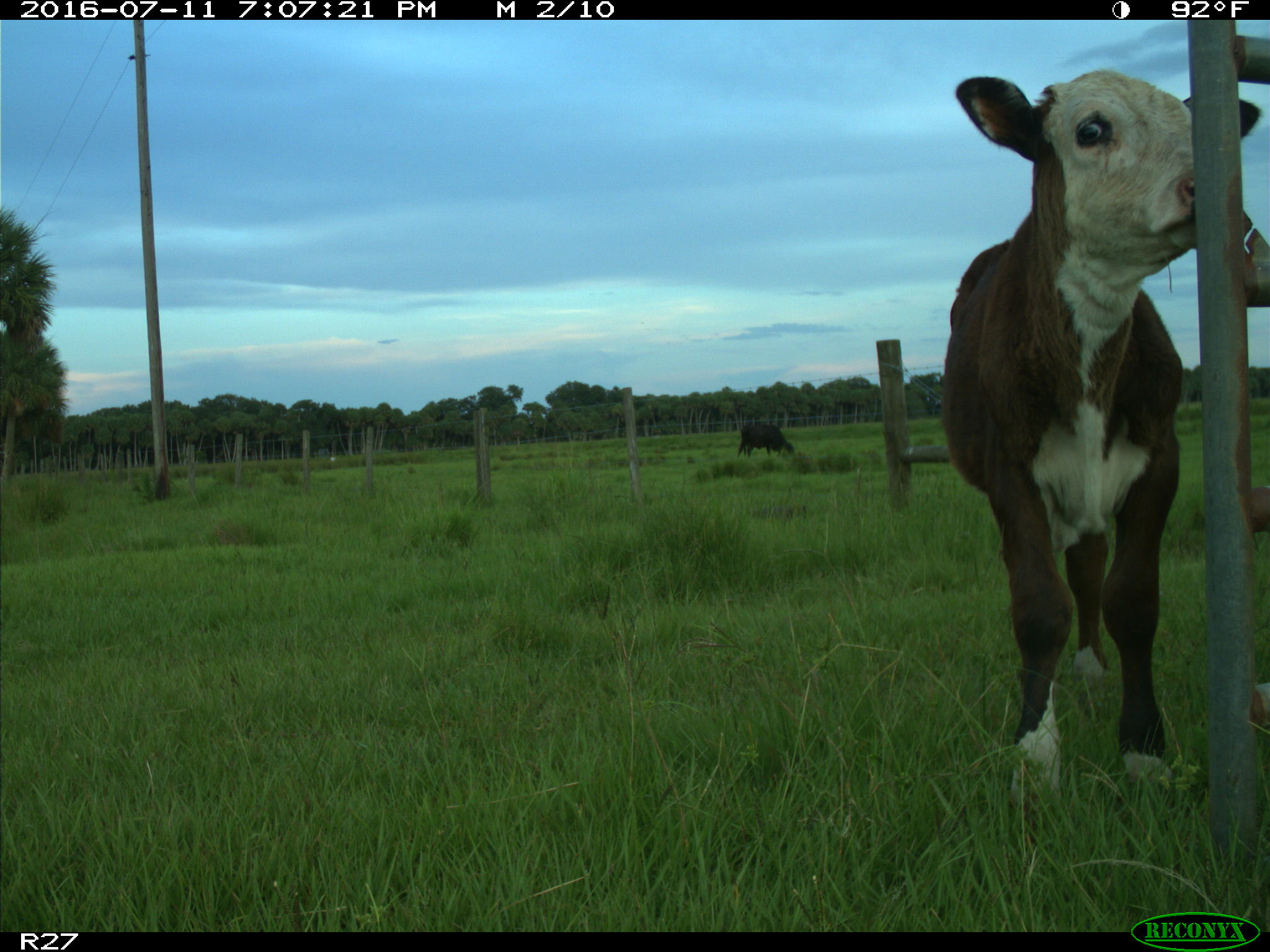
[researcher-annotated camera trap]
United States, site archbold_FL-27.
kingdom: Animalia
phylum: Chordata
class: Mammalia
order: Artiodactyla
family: Bovidae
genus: Bos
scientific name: Bos taurus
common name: domestic cow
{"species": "Bos taurus (domestic cow)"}